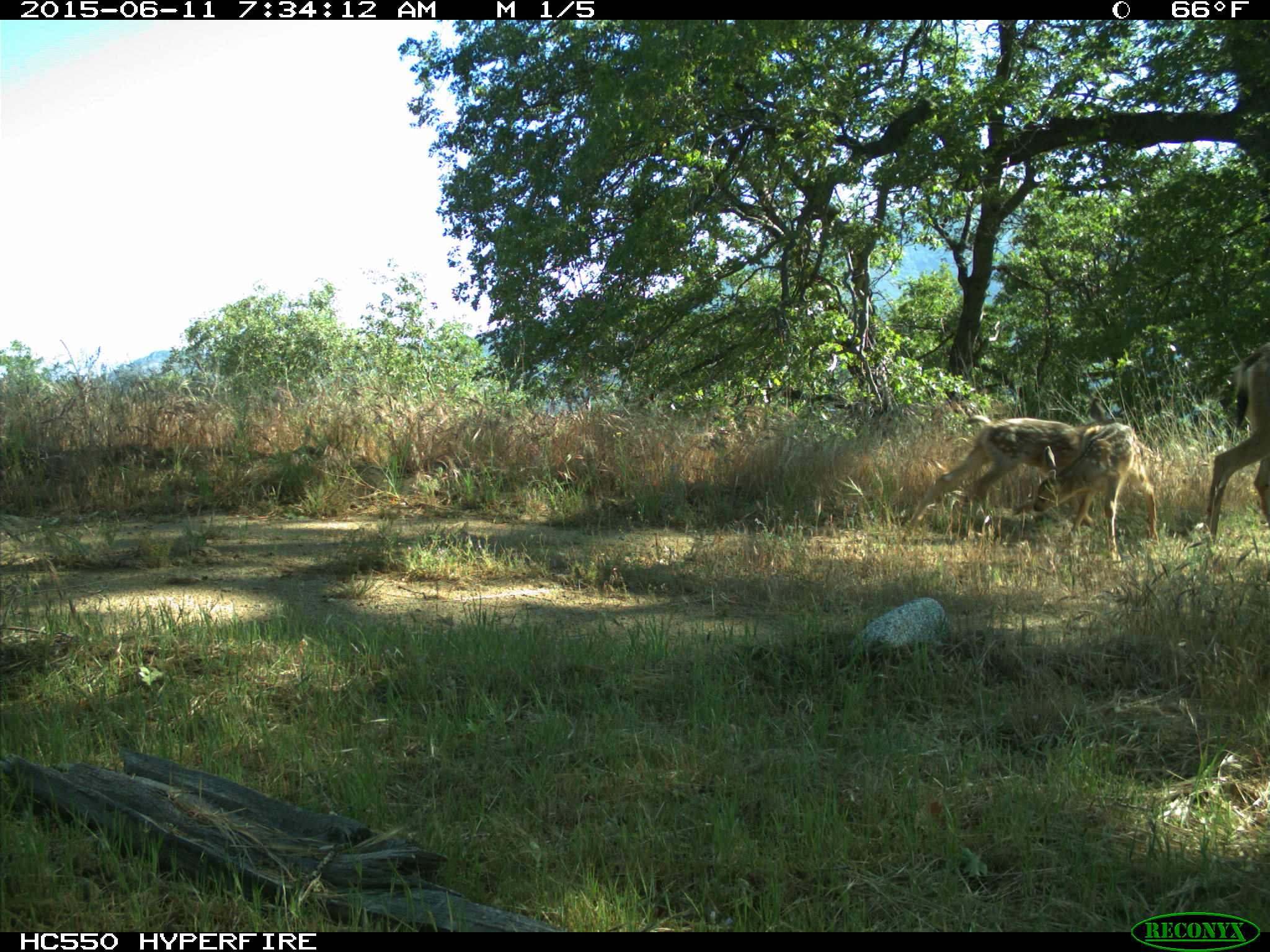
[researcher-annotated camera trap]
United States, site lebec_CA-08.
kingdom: Animalia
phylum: Chordata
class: Mammalia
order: Artiodactyla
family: Cervidae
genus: Odocoileus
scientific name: Odocoileus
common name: deer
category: unidentified deer